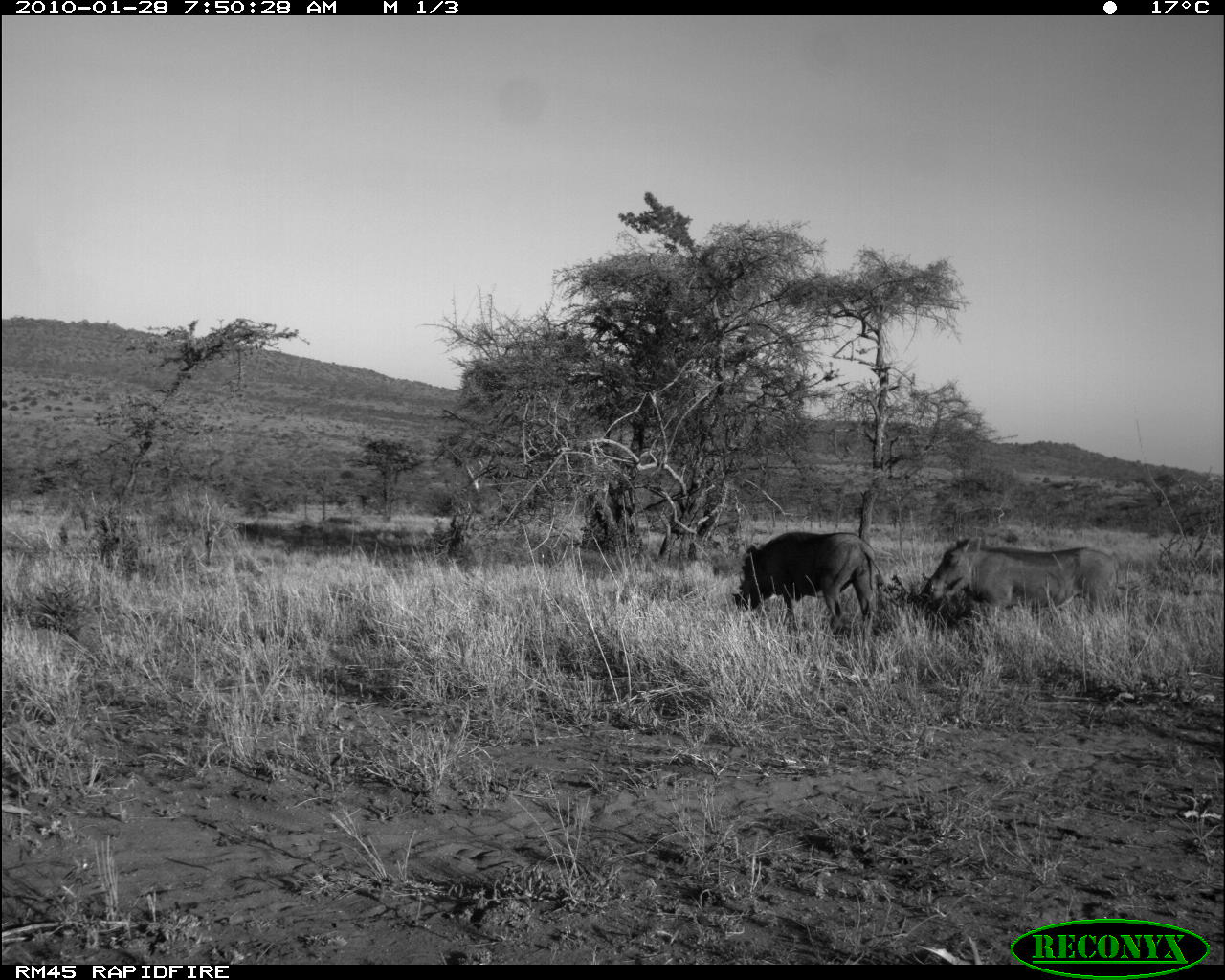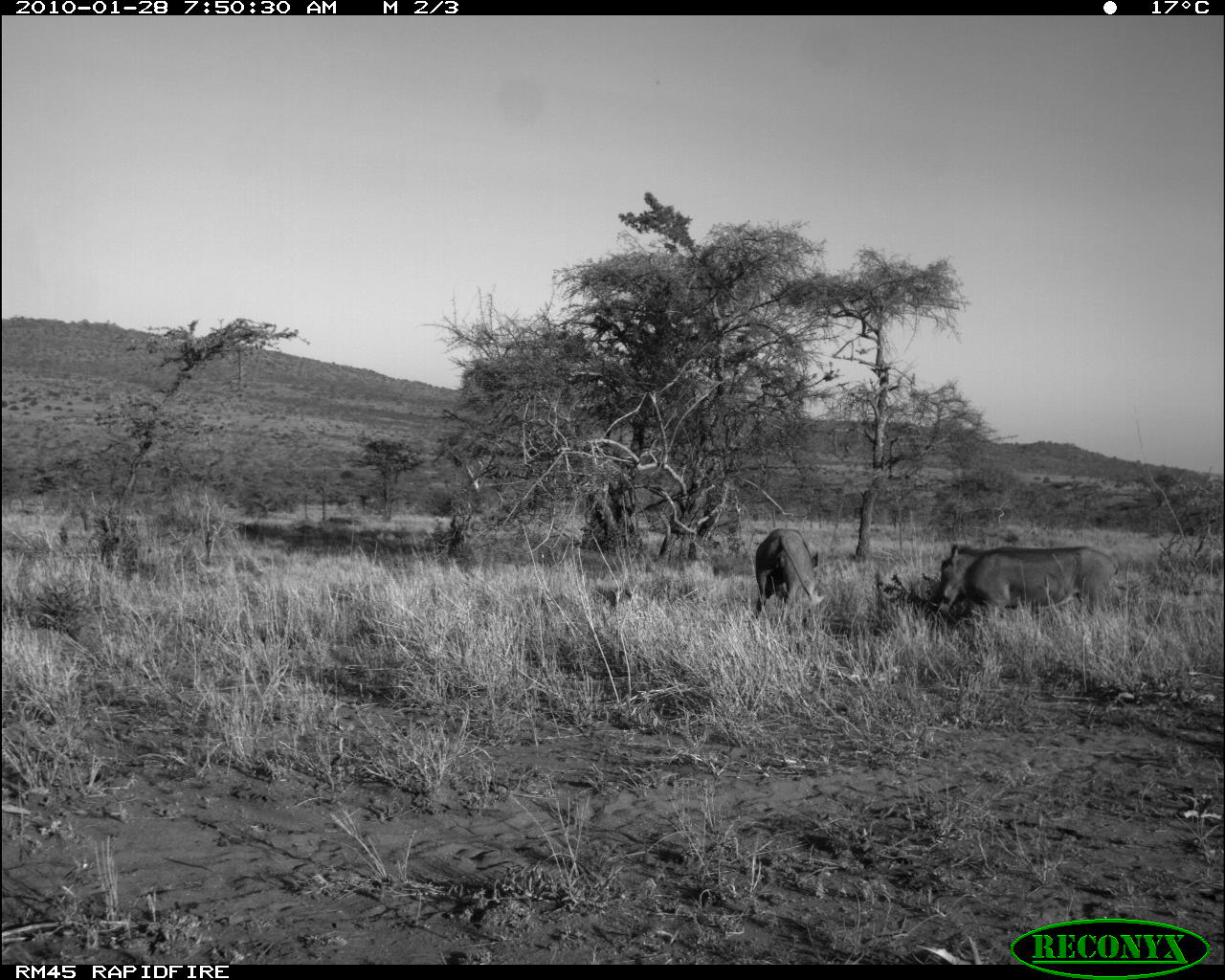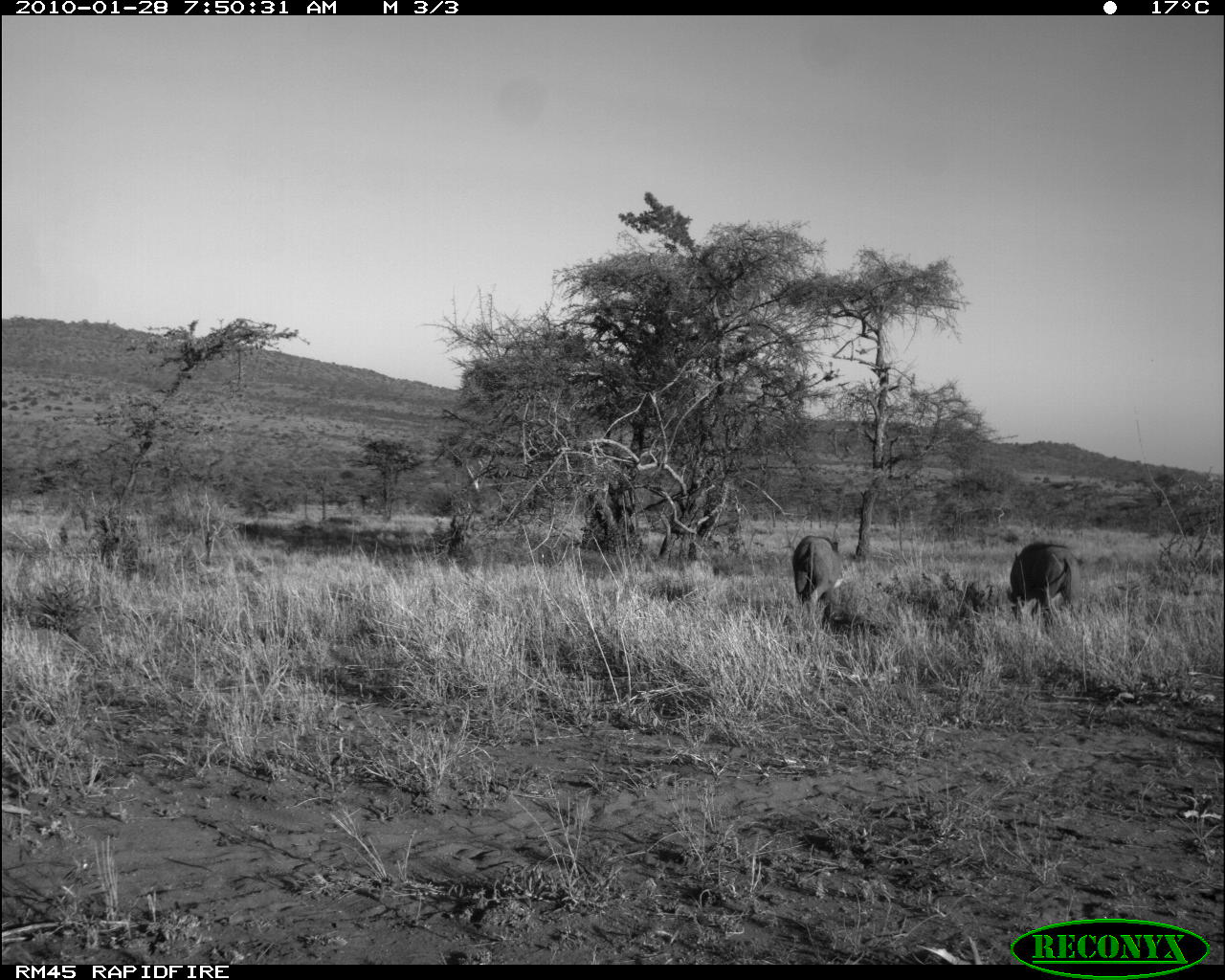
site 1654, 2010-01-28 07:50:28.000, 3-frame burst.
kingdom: Animalia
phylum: Chordata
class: Mammalia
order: Artiodactyla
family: Suidae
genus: Phacochoerus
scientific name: Phacochoerus africanus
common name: common warthog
Phacochoerus africanus (common warthog), count 2.